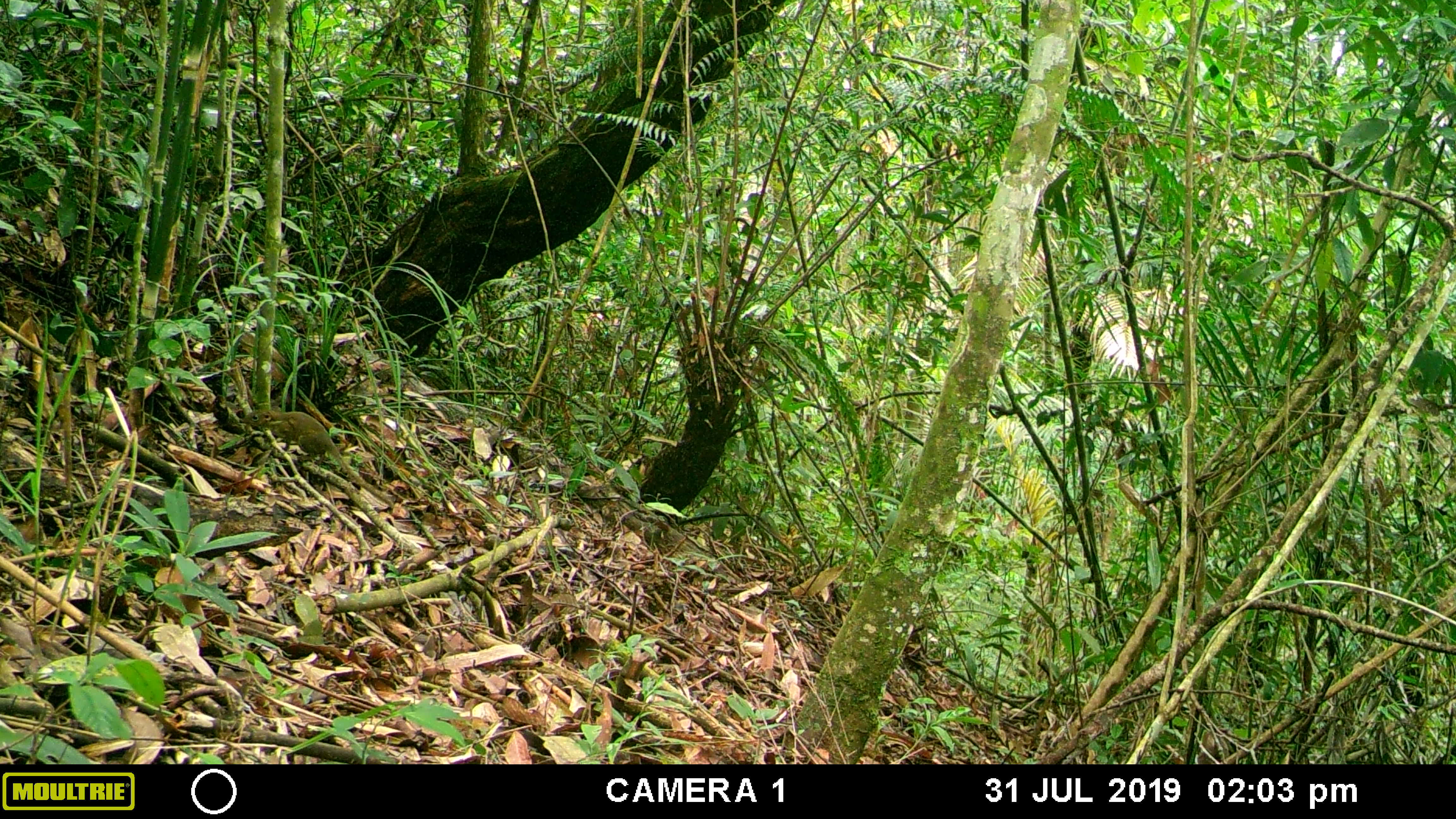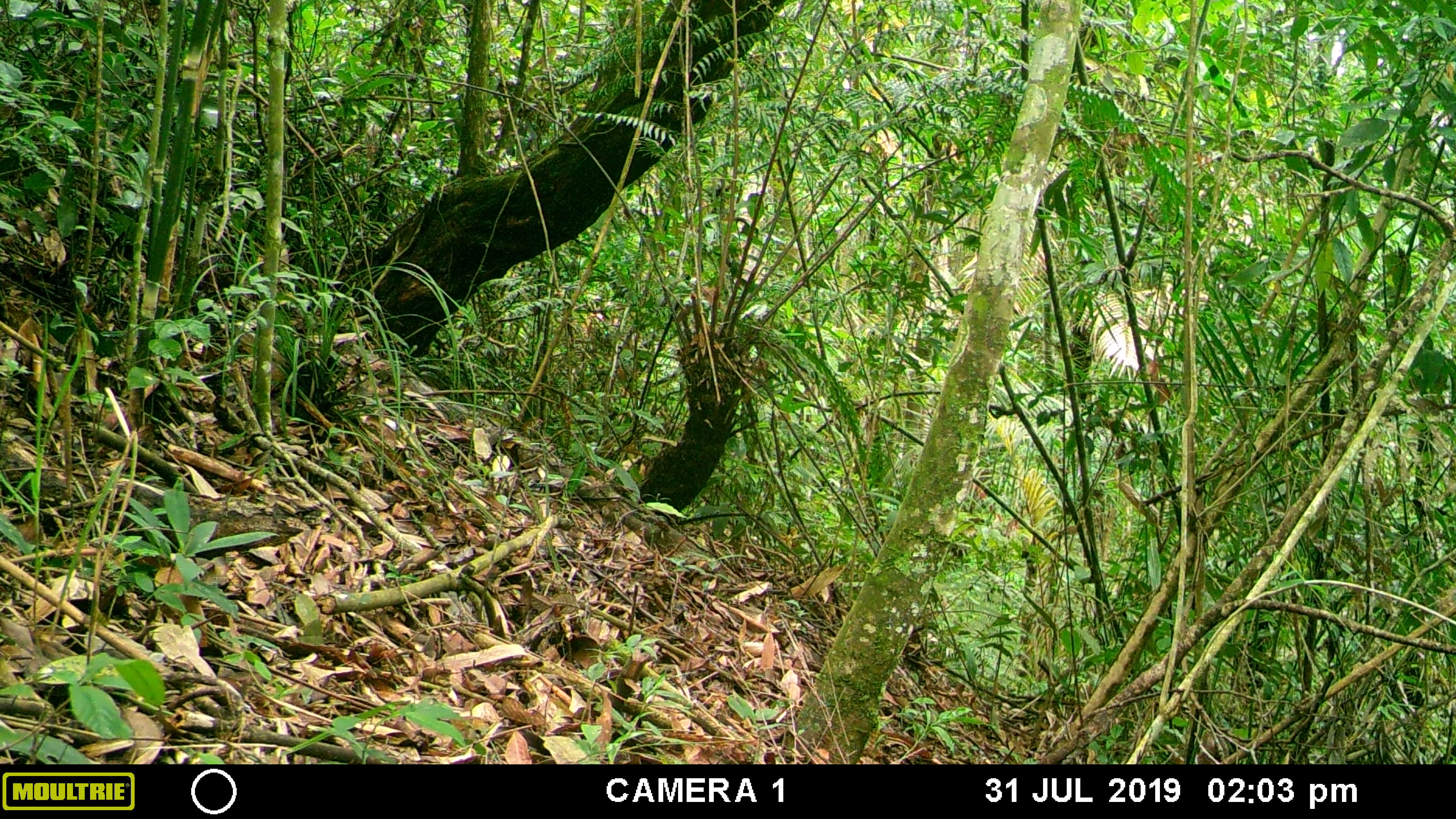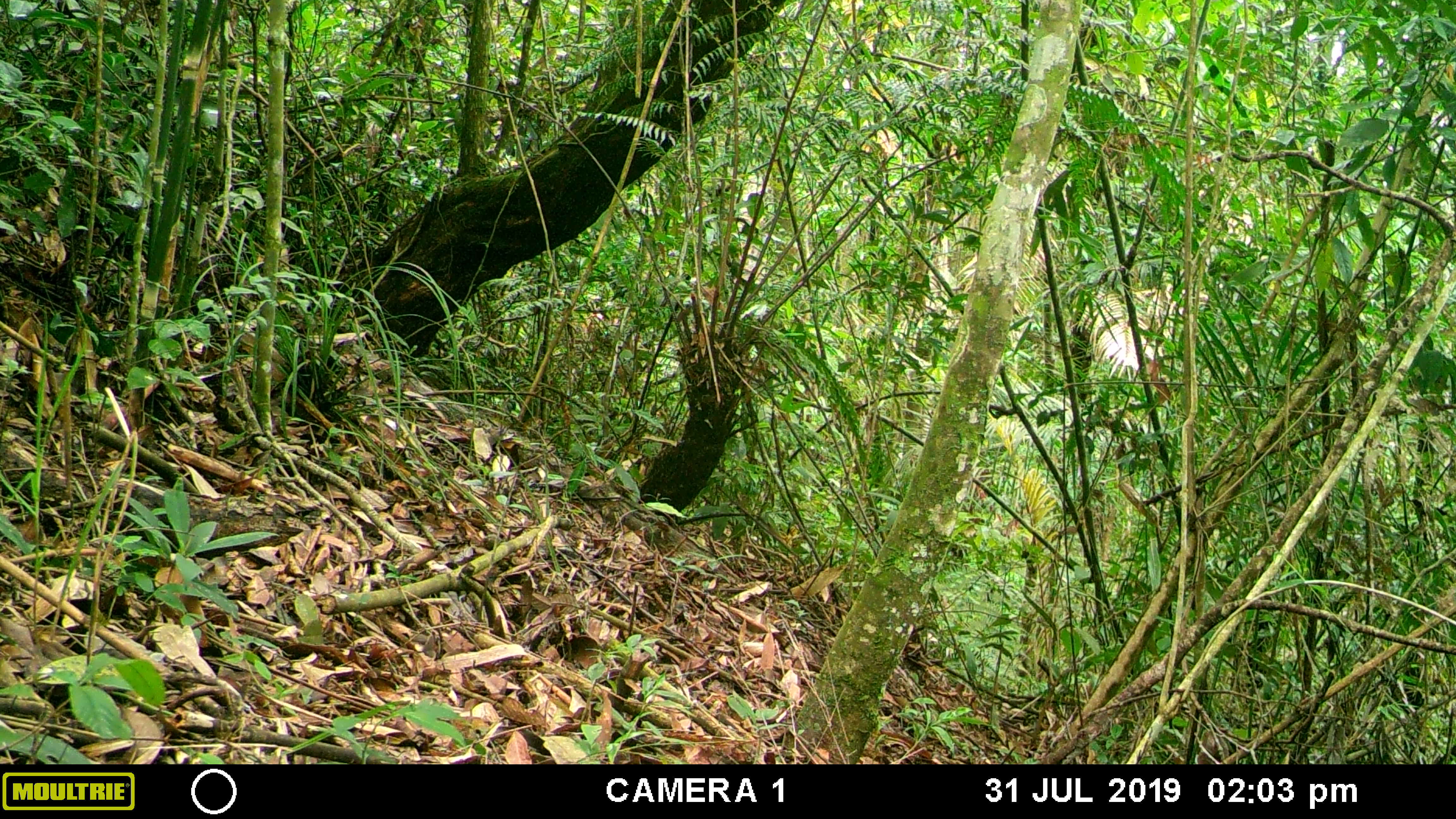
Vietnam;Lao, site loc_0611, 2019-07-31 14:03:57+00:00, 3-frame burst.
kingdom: Animalia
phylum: Chordata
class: Mammalia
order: Scandentia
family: Tupaiidae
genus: Tupaia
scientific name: Tupaia belangeri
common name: northern treeshrew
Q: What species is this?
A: Northern treeshrew (Tupaia belangeri).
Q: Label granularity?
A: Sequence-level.